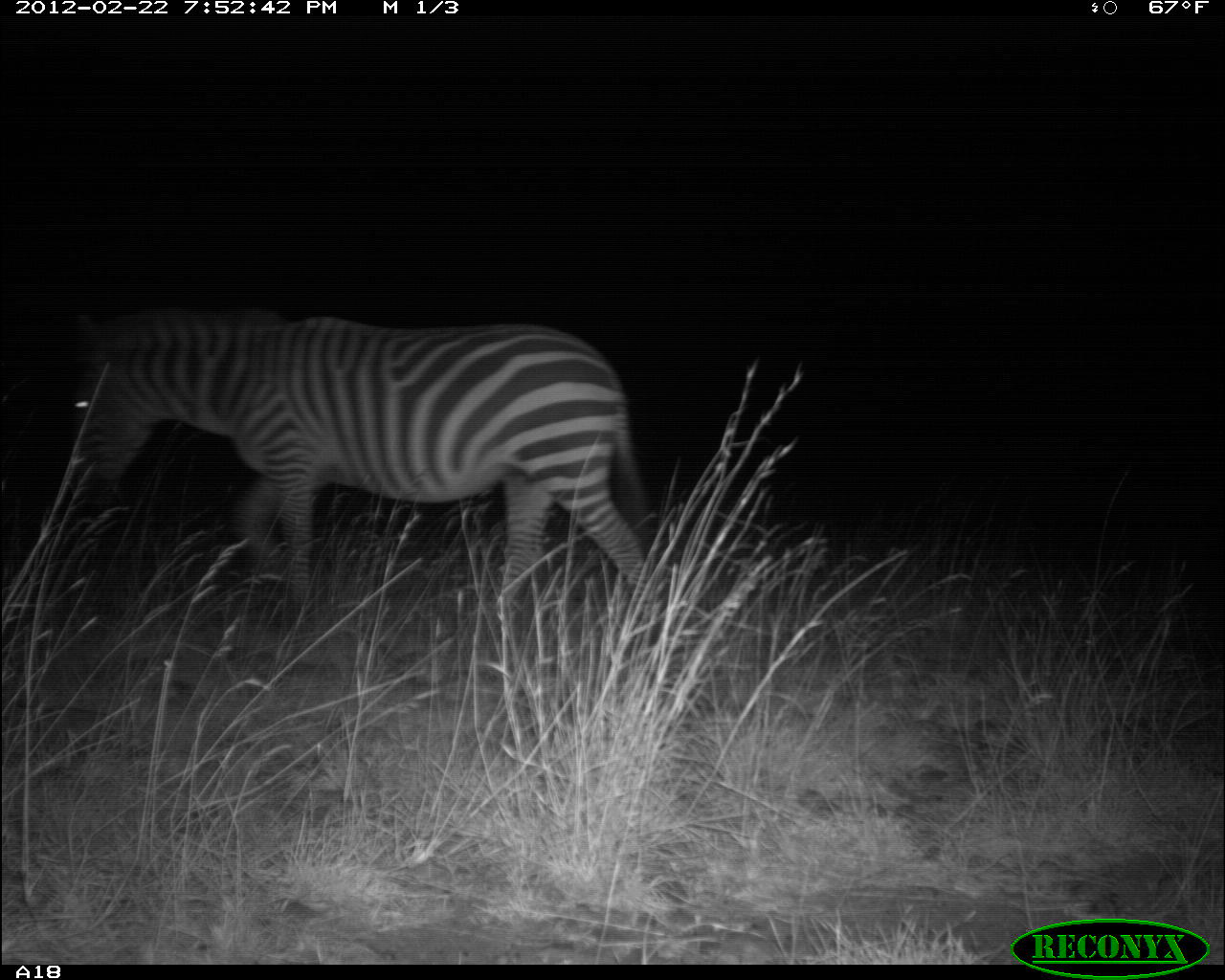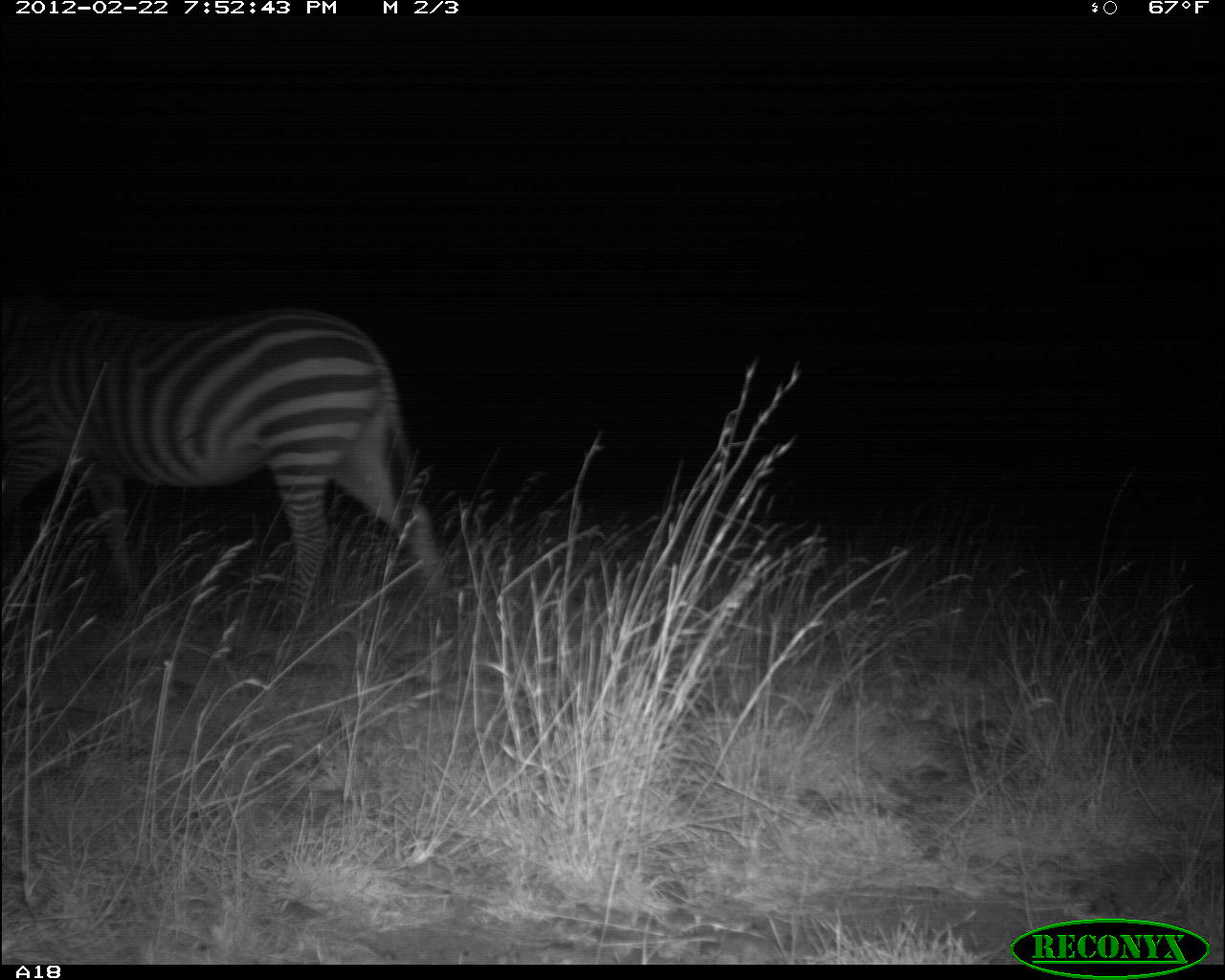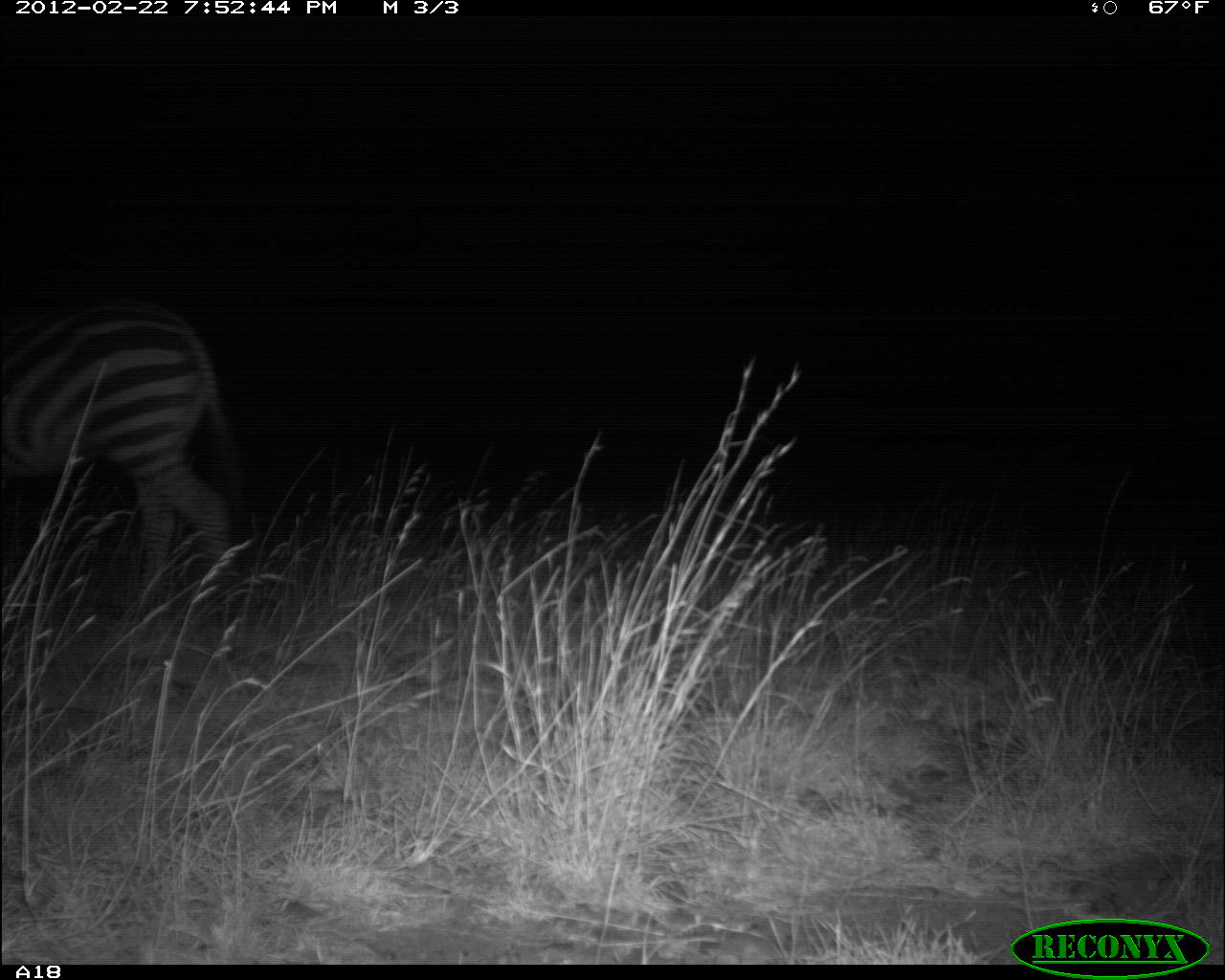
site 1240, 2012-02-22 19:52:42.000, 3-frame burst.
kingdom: Animalia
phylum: Chordata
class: Mammalia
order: Perissodactyla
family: Equidae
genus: Equus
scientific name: Equus quagga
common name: plains zebra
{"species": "Equus quagga (plains zebra)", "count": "1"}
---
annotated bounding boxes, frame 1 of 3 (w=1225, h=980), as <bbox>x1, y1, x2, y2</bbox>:
equus quagga: <bbox>62, 301, 654, 623</bbox>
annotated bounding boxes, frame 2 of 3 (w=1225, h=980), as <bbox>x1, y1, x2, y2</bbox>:
equus quagga: <bbox>1, 292, 450, 634</bbox>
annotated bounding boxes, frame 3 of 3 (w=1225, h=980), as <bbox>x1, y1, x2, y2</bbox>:
equus quagga: <bbox>1, 294, 245, 592</bbox>